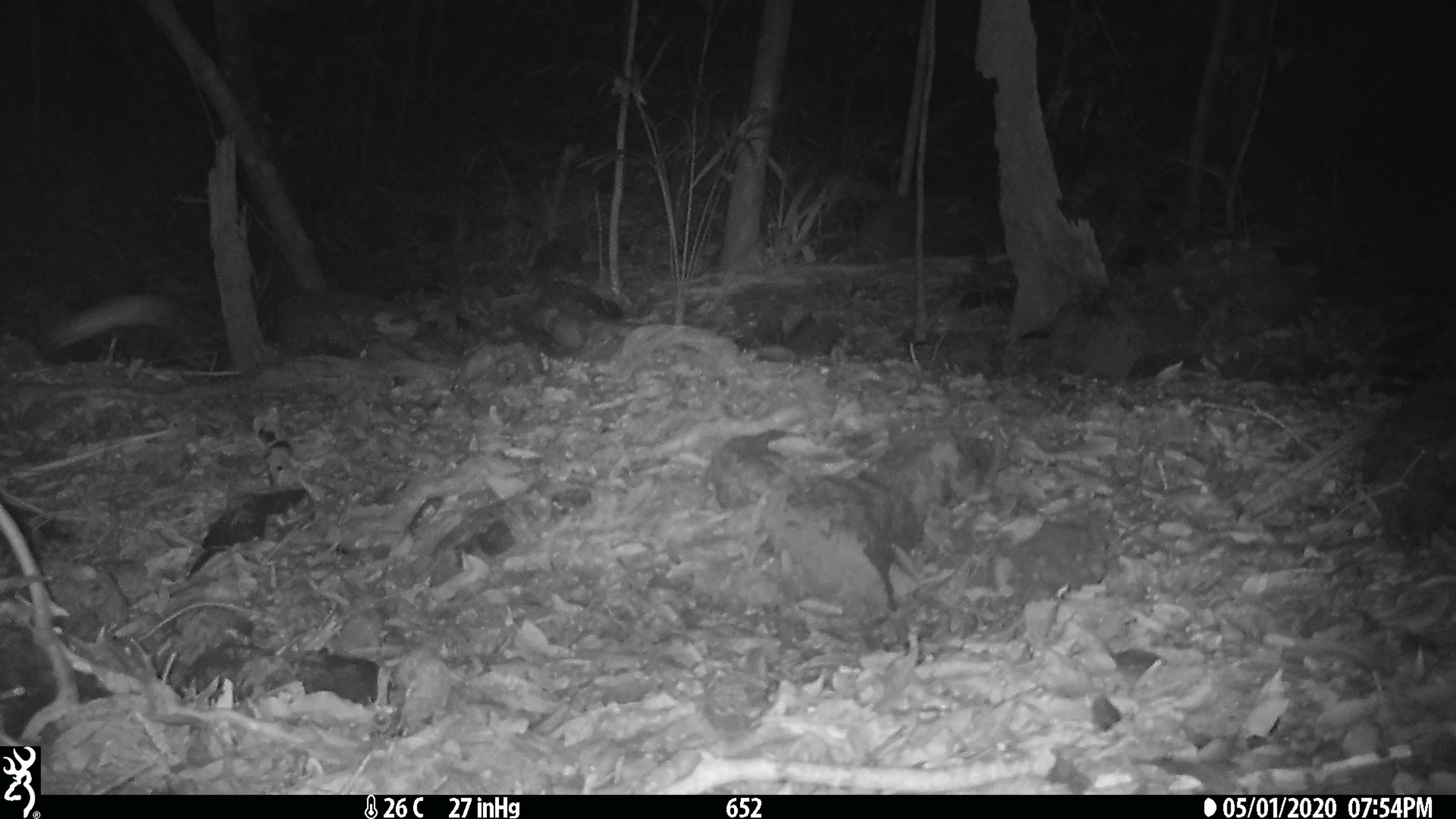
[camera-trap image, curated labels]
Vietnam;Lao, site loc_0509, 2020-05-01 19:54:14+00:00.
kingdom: Animalia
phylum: Chordata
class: Mammalia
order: Rodentia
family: Muridae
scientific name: Muridae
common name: old-world mice and rats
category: unidentified murid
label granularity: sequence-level